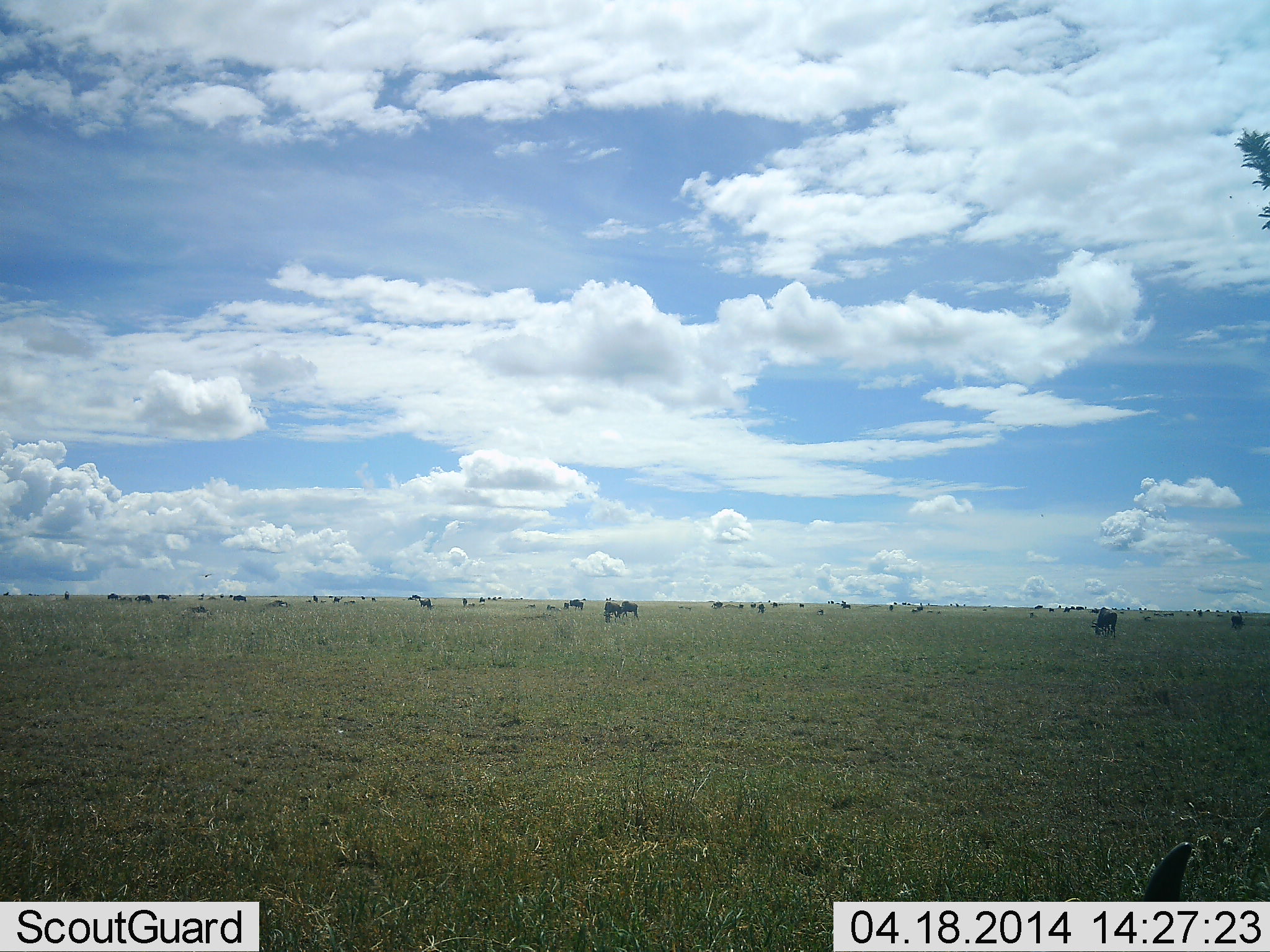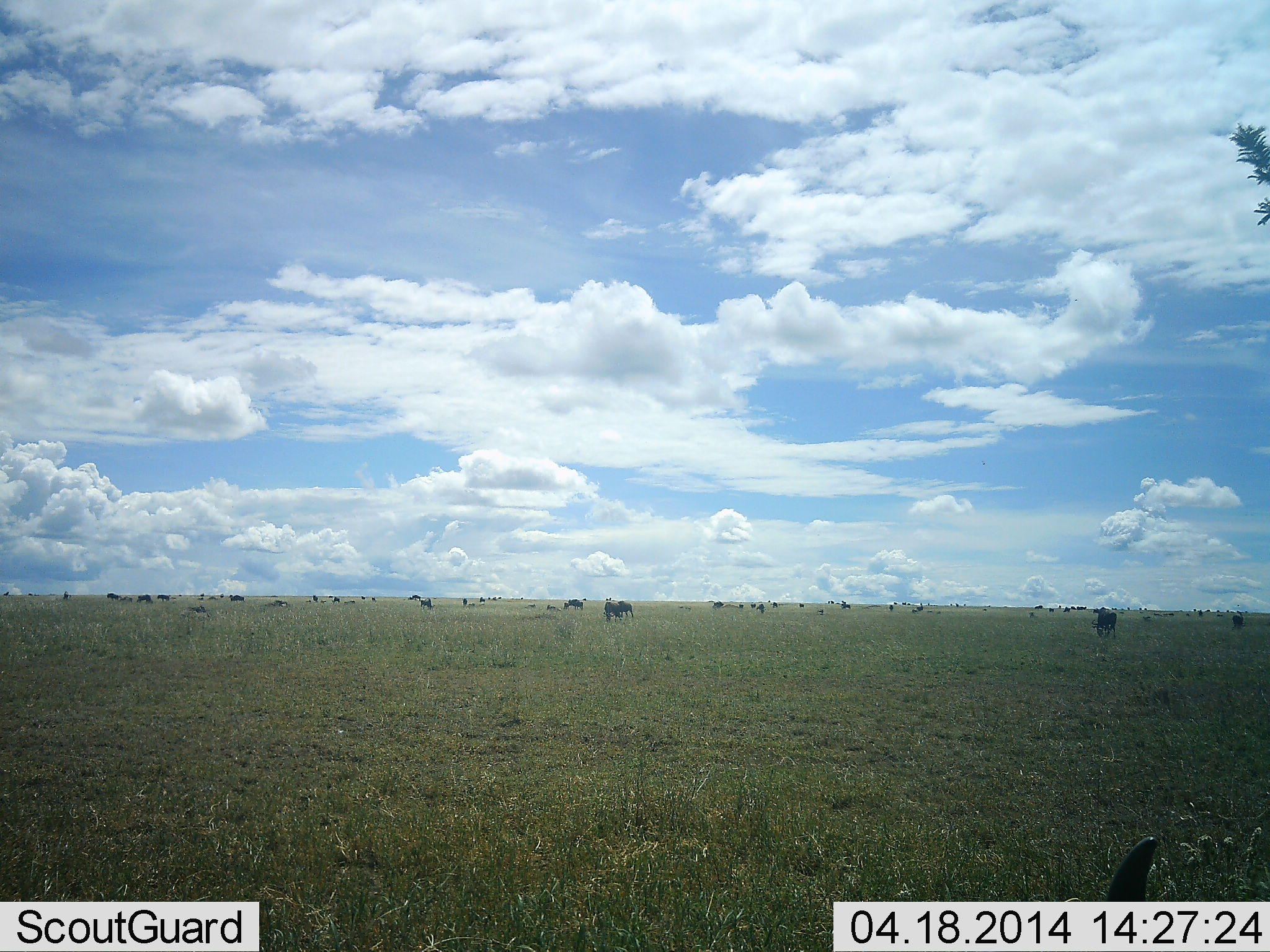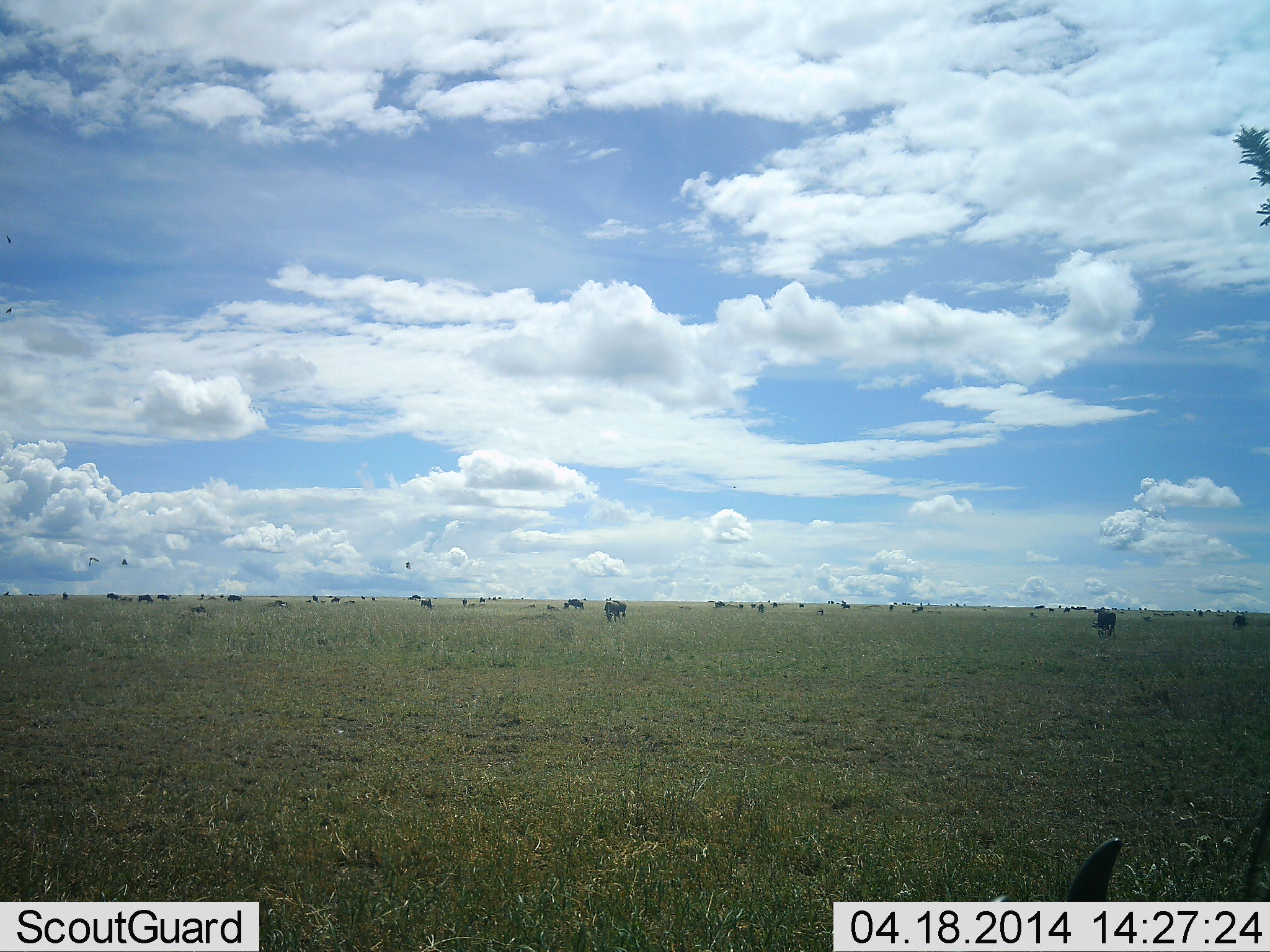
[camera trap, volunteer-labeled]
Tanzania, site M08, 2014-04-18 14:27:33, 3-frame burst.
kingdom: Animalia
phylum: Chordata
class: Mammalia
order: Artiodactyla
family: Bovidae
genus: Connochaetes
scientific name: Connochaetes taurinus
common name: blue wildebeest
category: wildebeest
Wildebeest (blue wildebeest) (Connochaetes taurinus), count 11-50. Behavior (volunteer vote fractions): standing 75%, resting 42%, moving 25%, interacting 0%. Young present (vote fraction): 8%. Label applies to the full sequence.